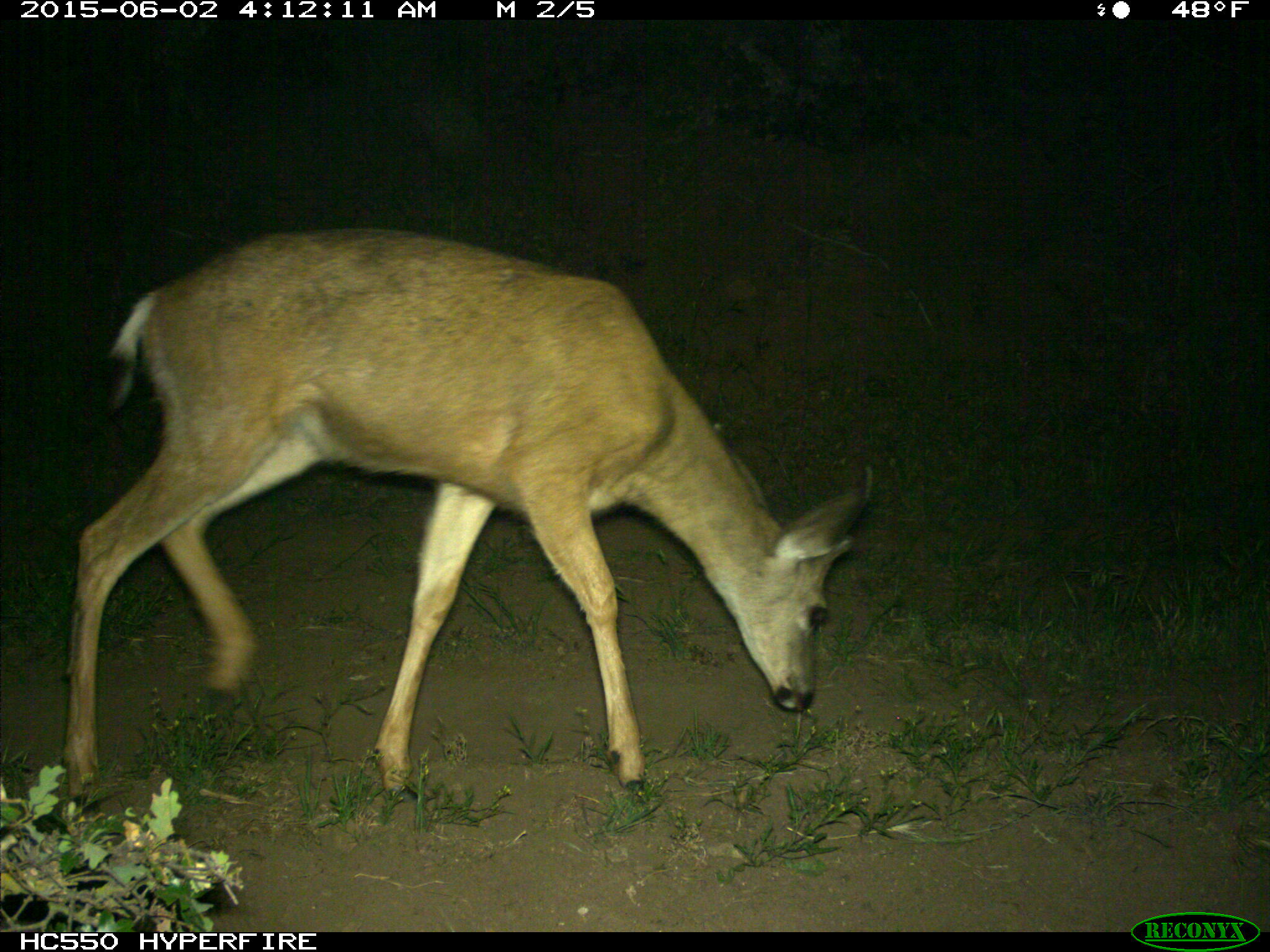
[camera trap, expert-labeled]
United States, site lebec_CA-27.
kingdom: Animalia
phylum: Chordata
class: Mammalia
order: Artiodactyla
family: Cervidae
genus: Odocoileus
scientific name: Odocoileus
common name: deer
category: unidentified deer